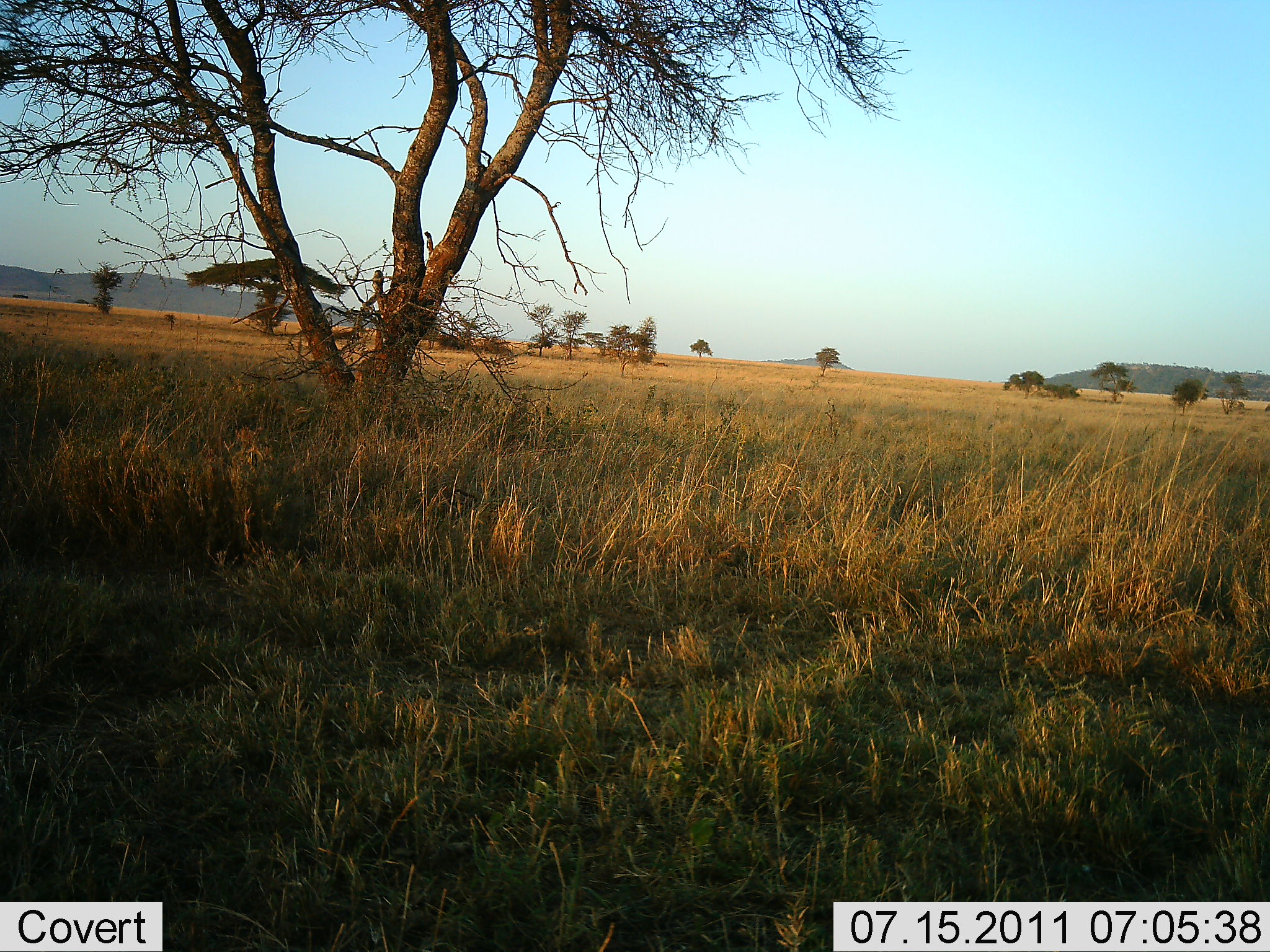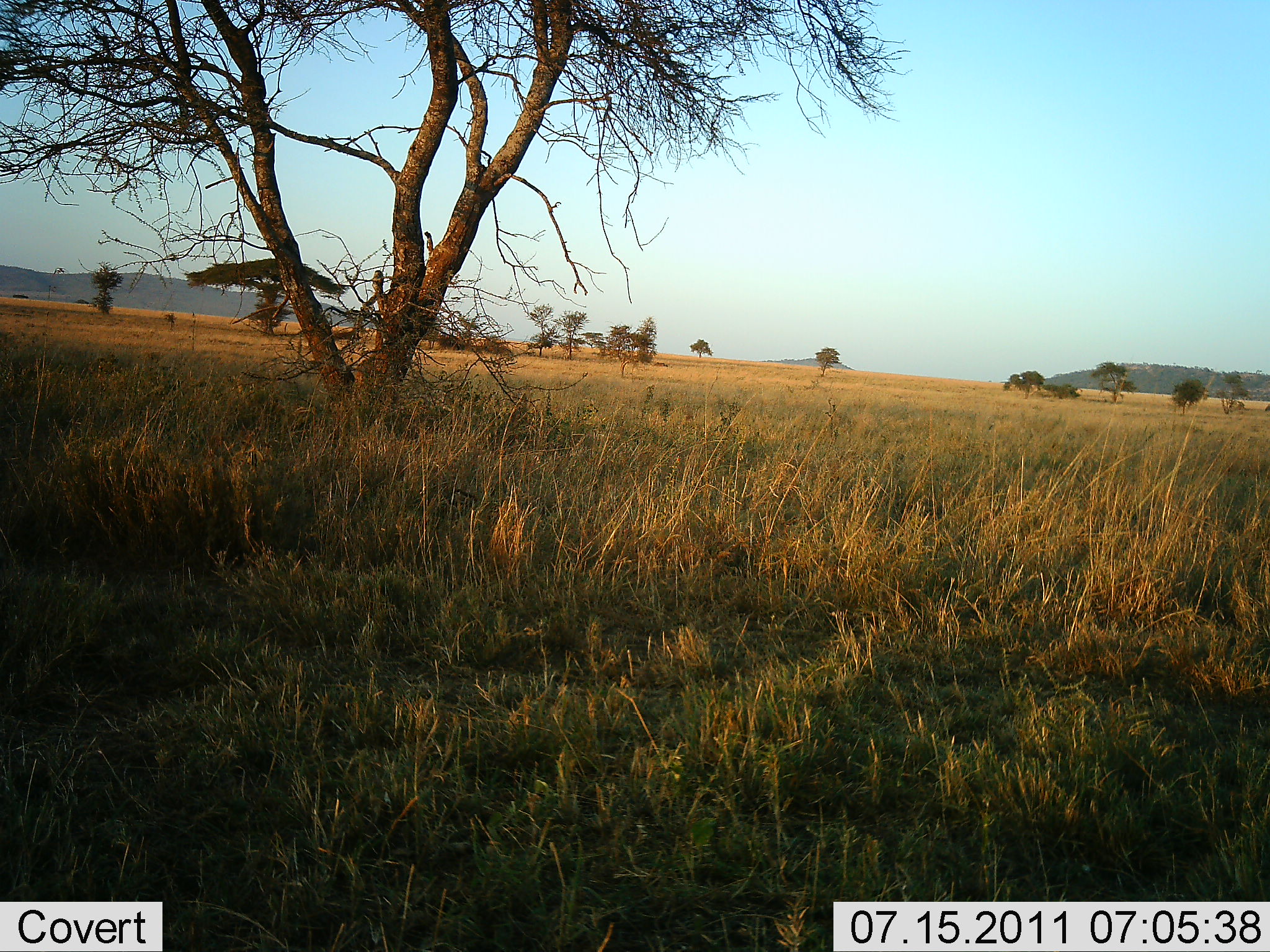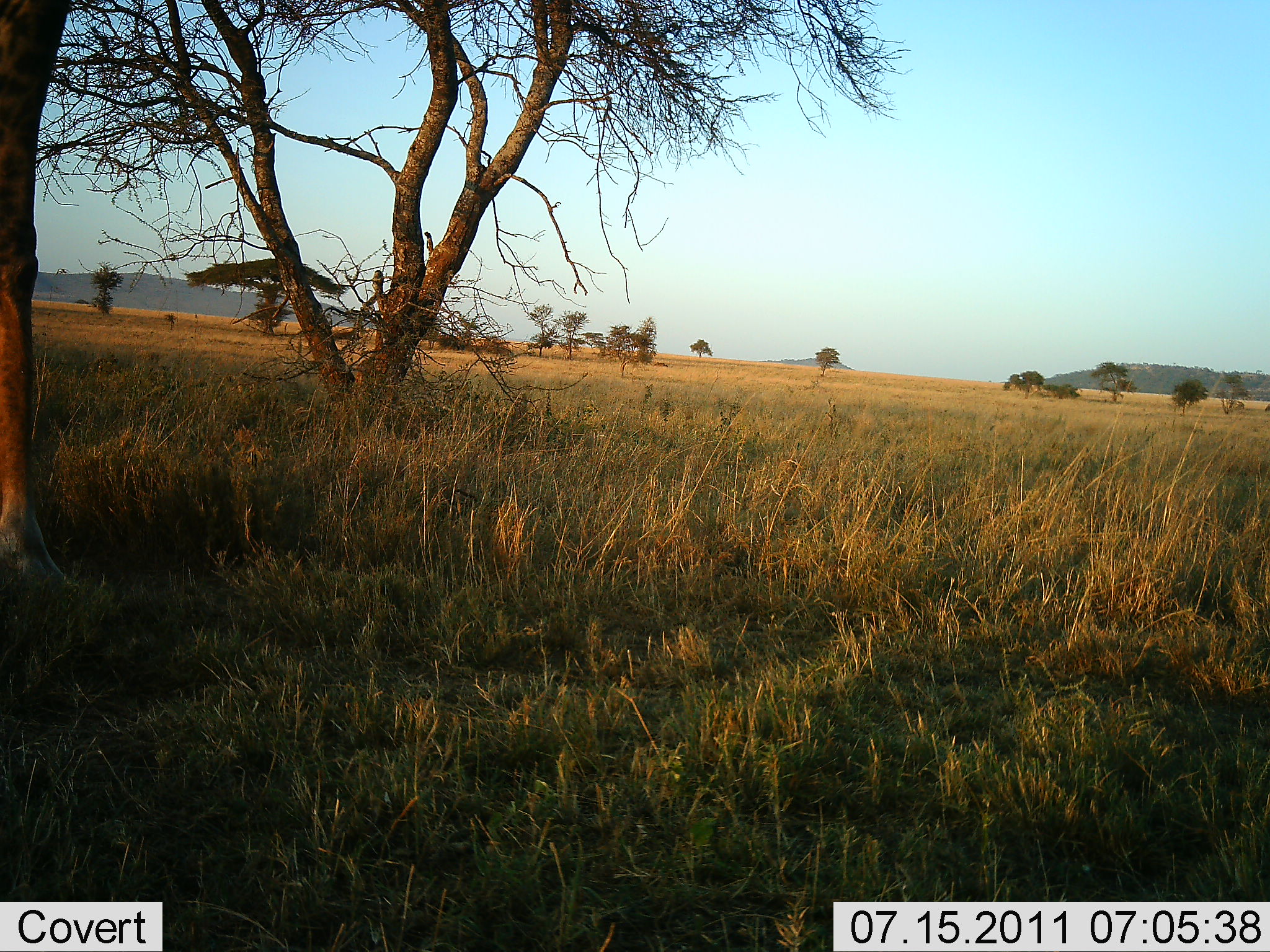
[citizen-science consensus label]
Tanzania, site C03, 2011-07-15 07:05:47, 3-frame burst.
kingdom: Animalia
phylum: Chordata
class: Mammalia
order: Artiodactyla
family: Giraffidae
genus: Giraffa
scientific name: Giraffa camelopardalis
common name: giraffe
Giraffe (Giraffa camelopardalis), count 1. Behavior (volunteer vote fractions): standing 40%, resting 0%, moving 60%, interacting 0%. Young present (vote fraction): 0%. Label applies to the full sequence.